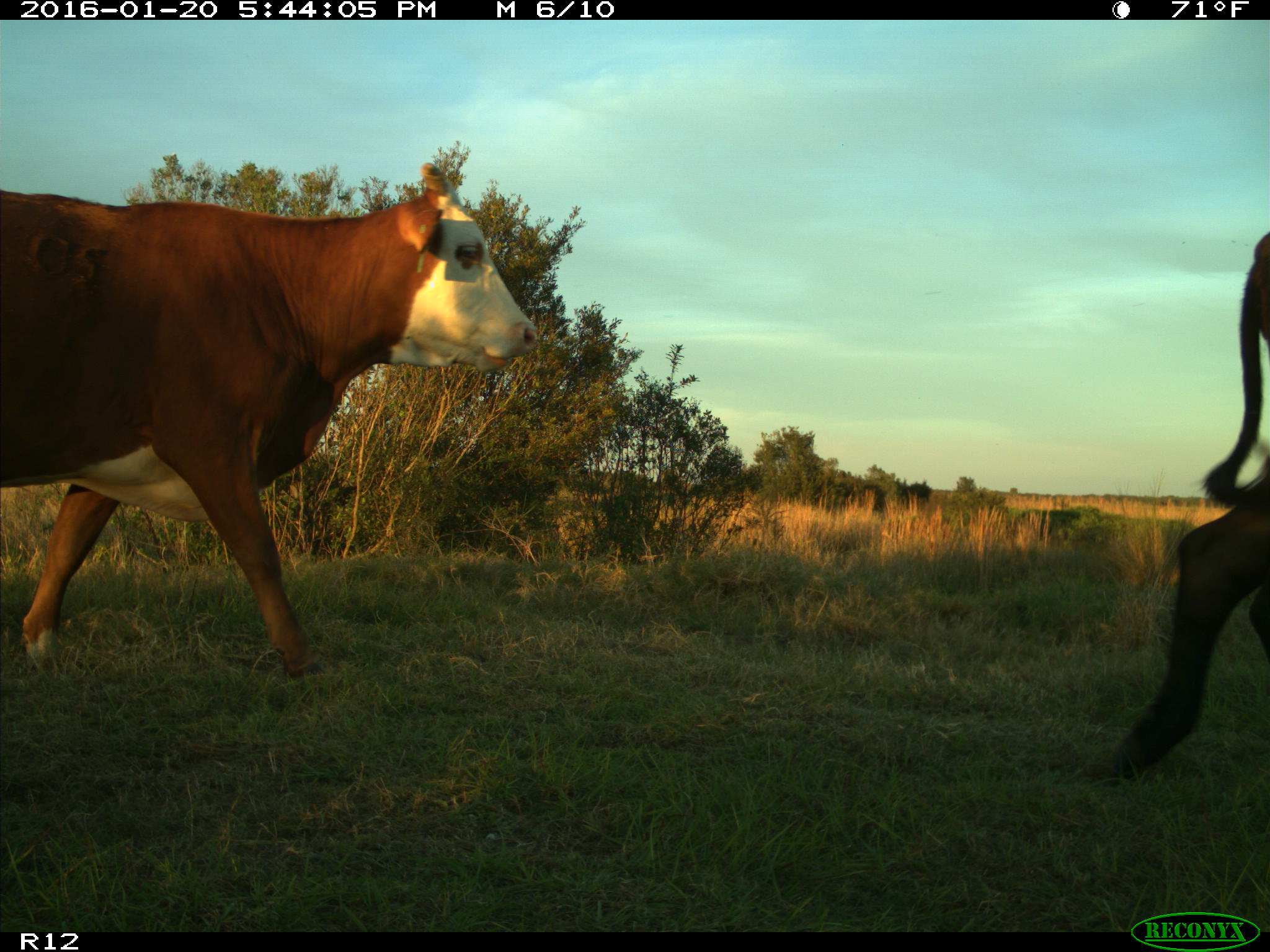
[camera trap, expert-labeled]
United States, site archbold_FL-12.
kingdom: Animalia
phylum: Chordata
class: Mammalia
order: Artiodactyla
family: Bovidae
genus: Bos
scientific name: Bos taurus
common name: domestic cow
Bos taurus (domestic cow).